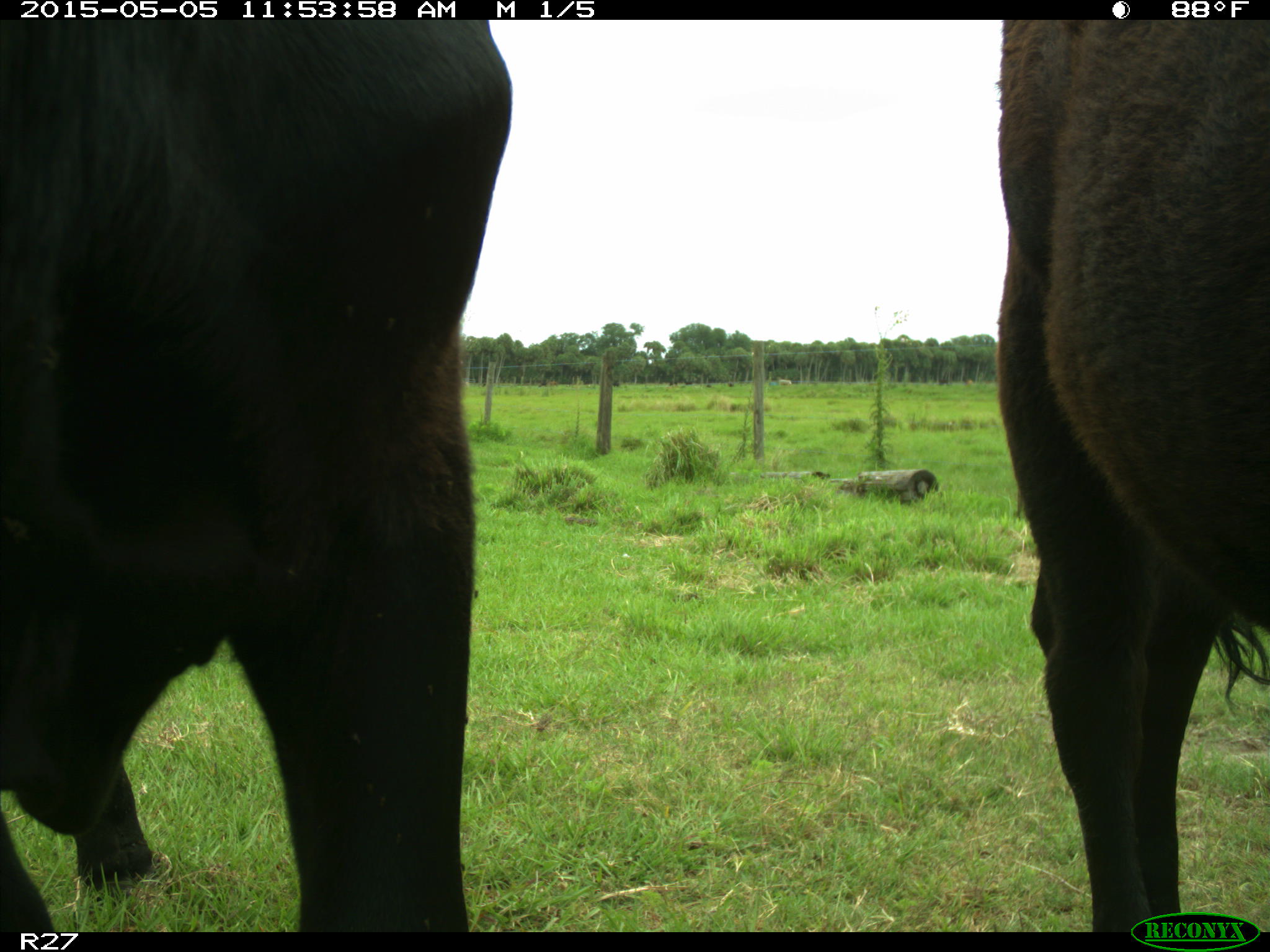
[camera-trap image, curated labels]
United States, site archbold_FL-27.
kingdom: Animalia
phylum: Chordata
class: Mammalia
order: Artiodactyla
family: Bovidae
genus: Bos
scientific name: Bos taurus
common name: domestic cow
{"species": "Bos taurus (domestic cow)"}